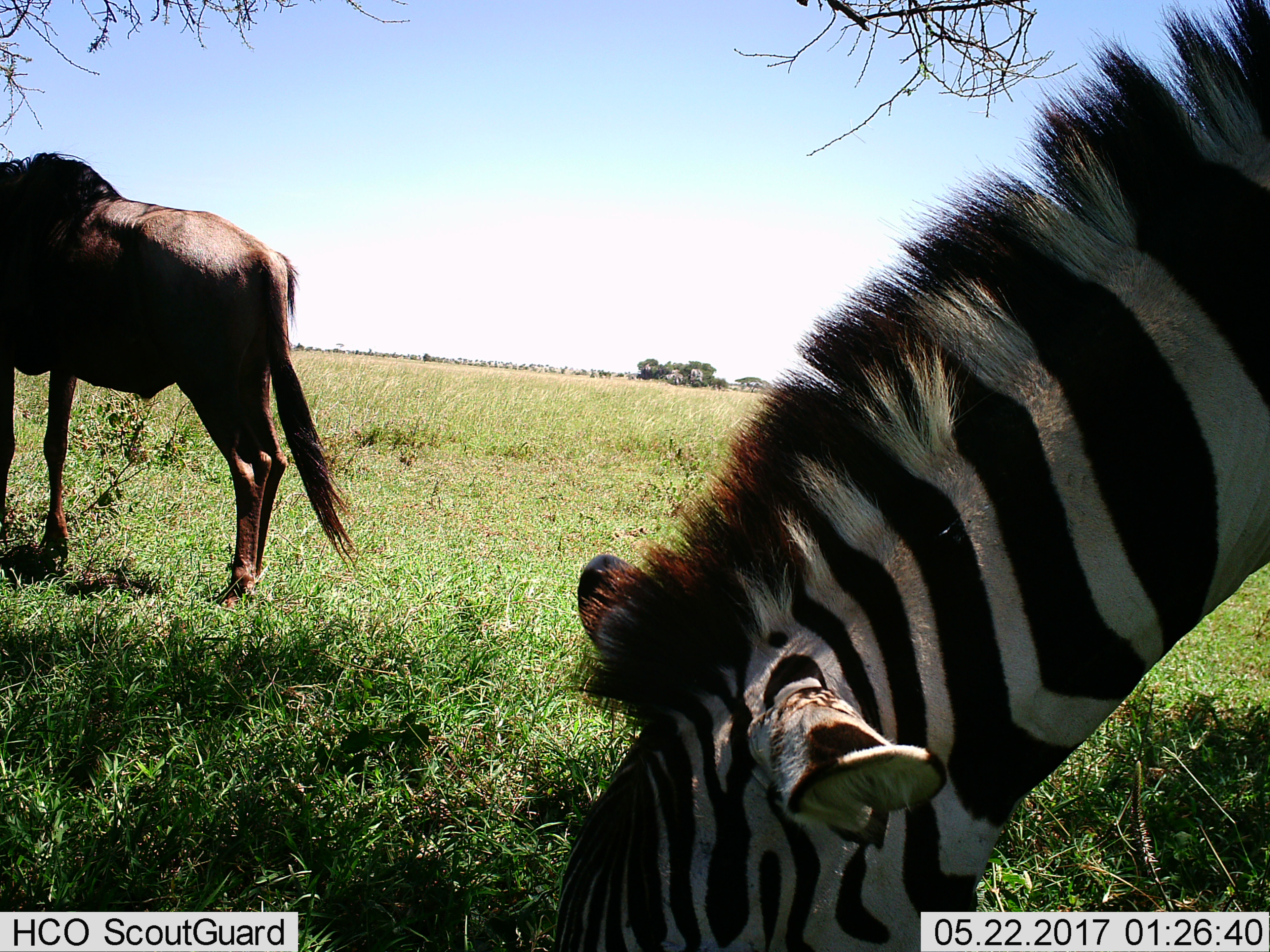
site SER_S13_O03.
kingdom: Animalia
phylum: Chordata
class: Mammalia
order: Artiodactyla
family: Bovidae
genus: Connochaetes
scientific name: Connochaetes taurinus taurinus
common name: blue wildebeest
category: wildebeestblue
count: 1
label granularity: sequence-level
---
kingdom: Animalia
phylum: Chordata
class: Mammalia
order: Perissodactyla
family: Equidae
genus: Equus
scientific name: Equus quagga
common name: plains zebra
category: zebraplains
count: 1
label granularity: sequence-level